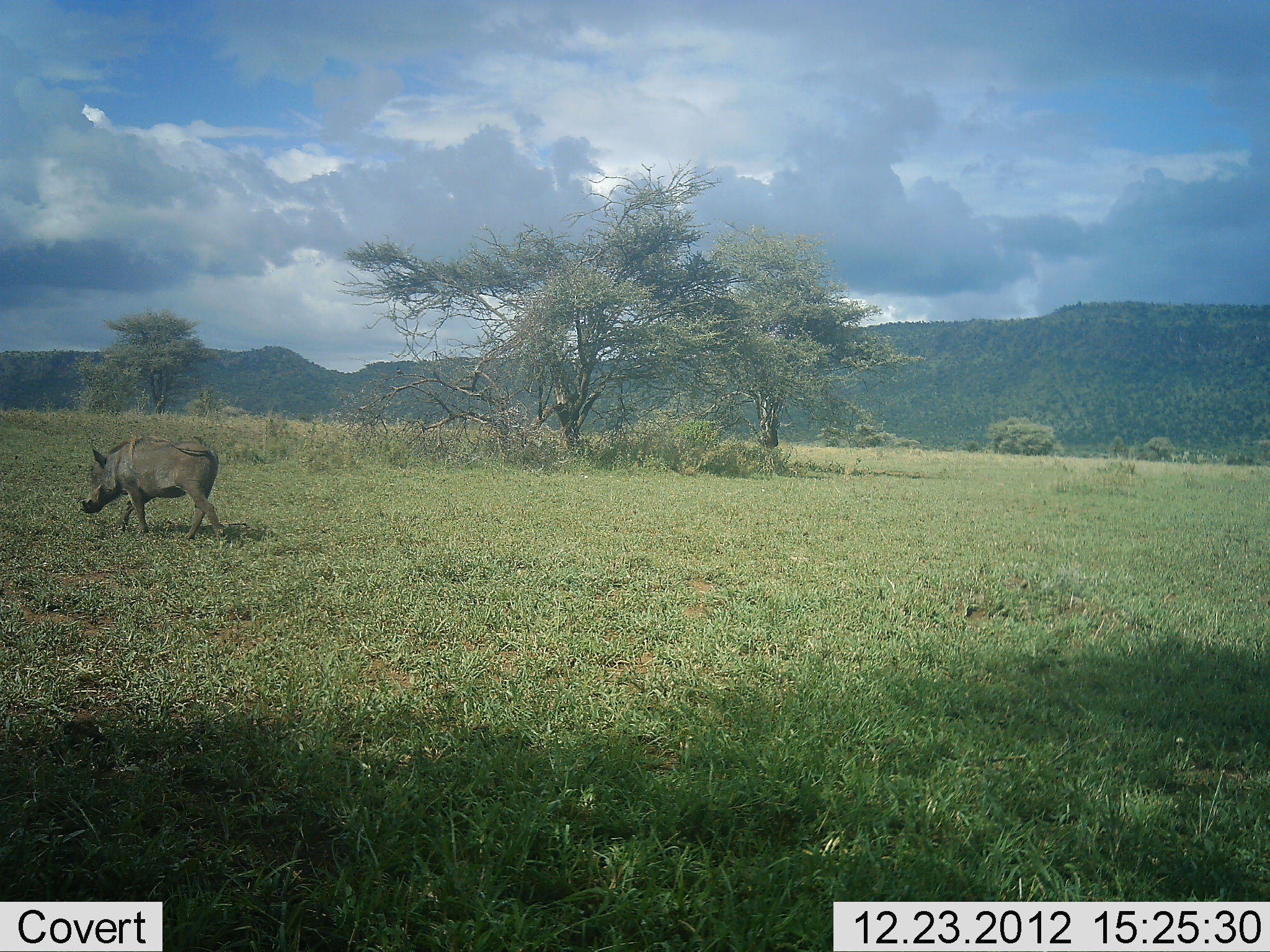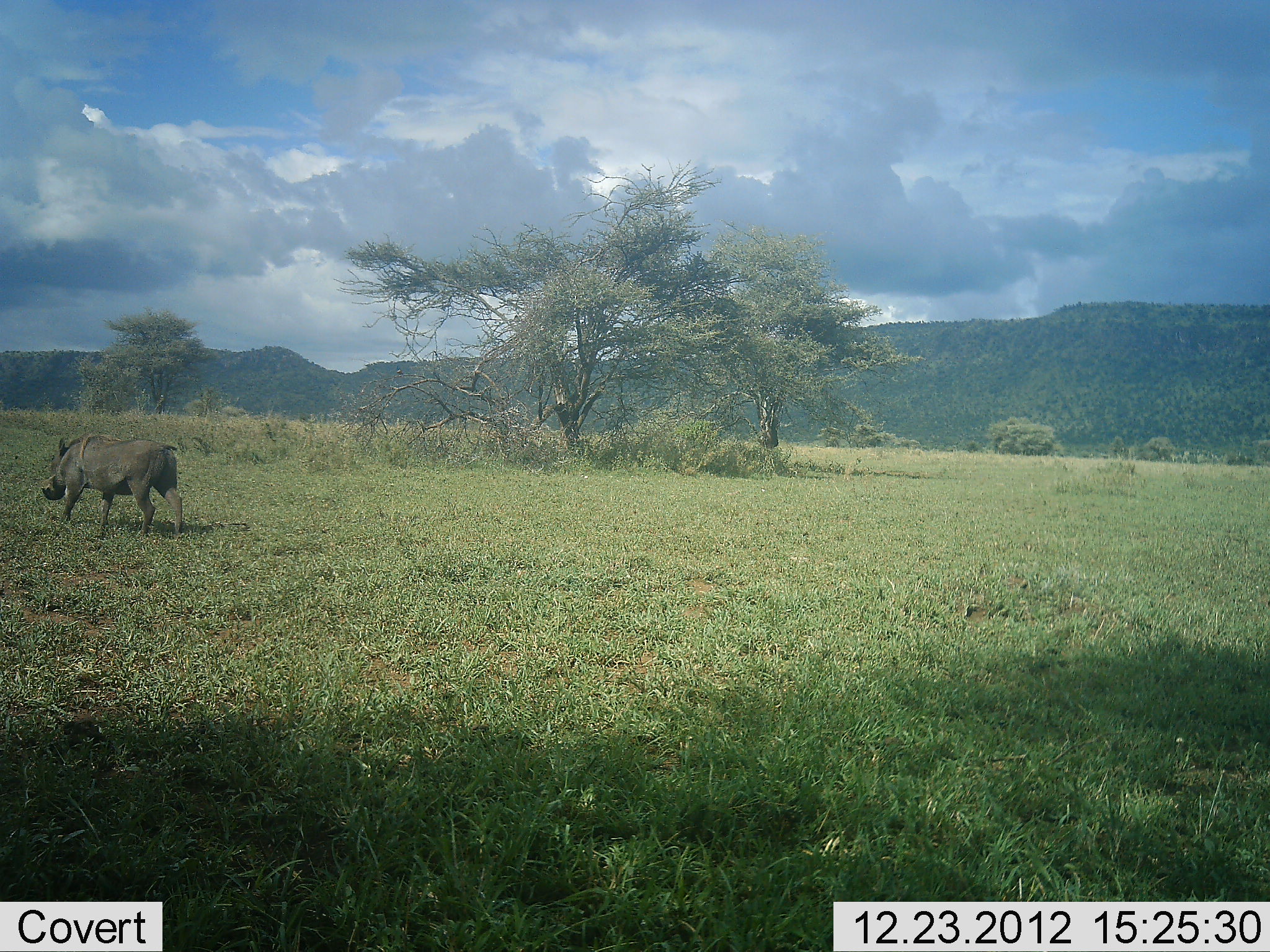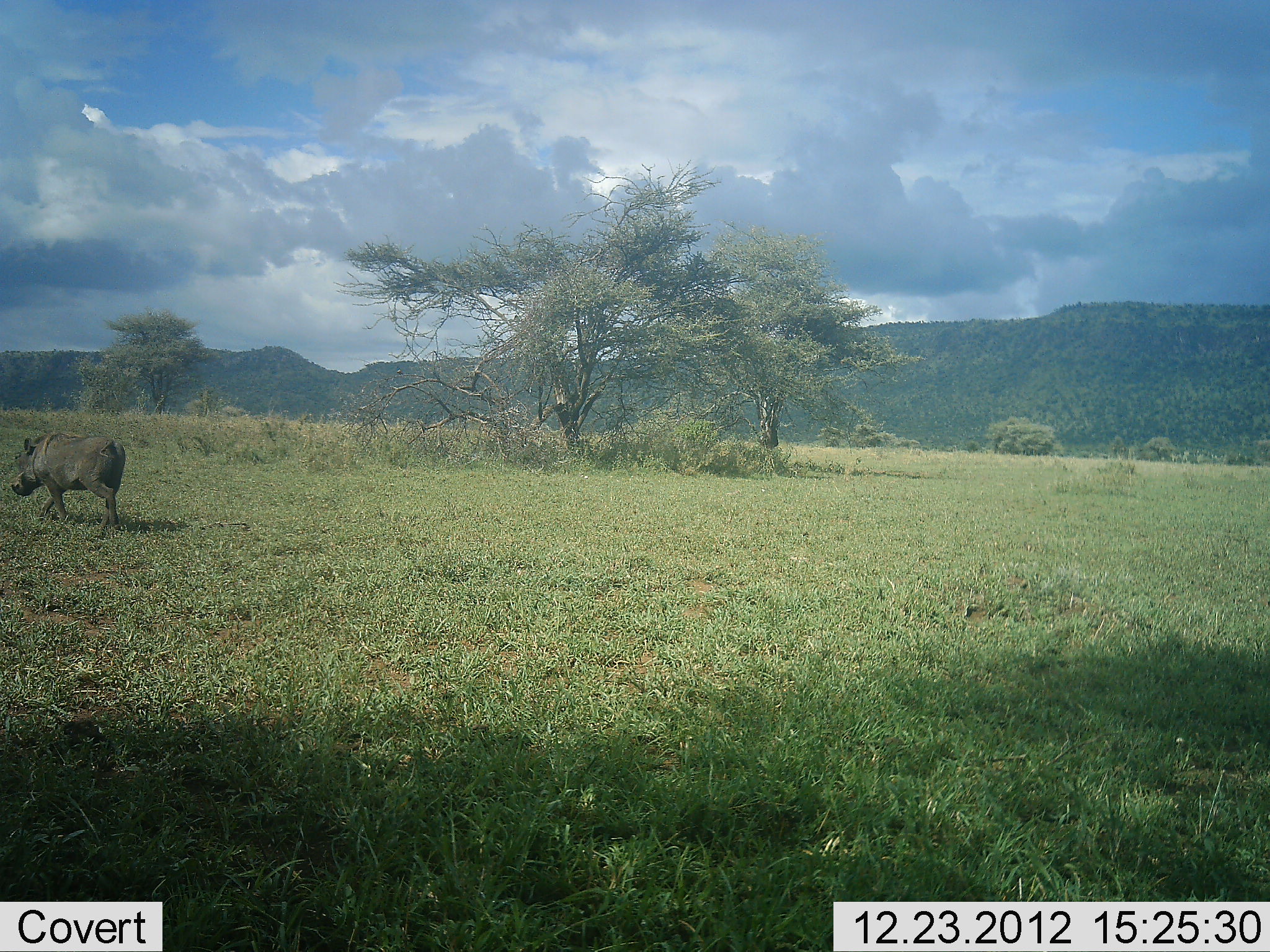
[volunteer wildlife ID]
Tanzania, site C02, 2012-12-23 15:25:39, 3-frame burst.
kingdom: Animalia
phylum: Chordata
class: Mammalia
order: Artiodactyla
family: Suidae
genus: Phacochoerus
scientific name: Phacochoerus africanus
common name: warthog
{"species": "warthog (Phacochoerus africanus)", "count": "1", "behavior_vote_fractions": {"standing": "5%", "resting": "0%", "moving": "97%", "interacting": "0%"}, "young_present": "0%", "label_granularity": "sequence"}